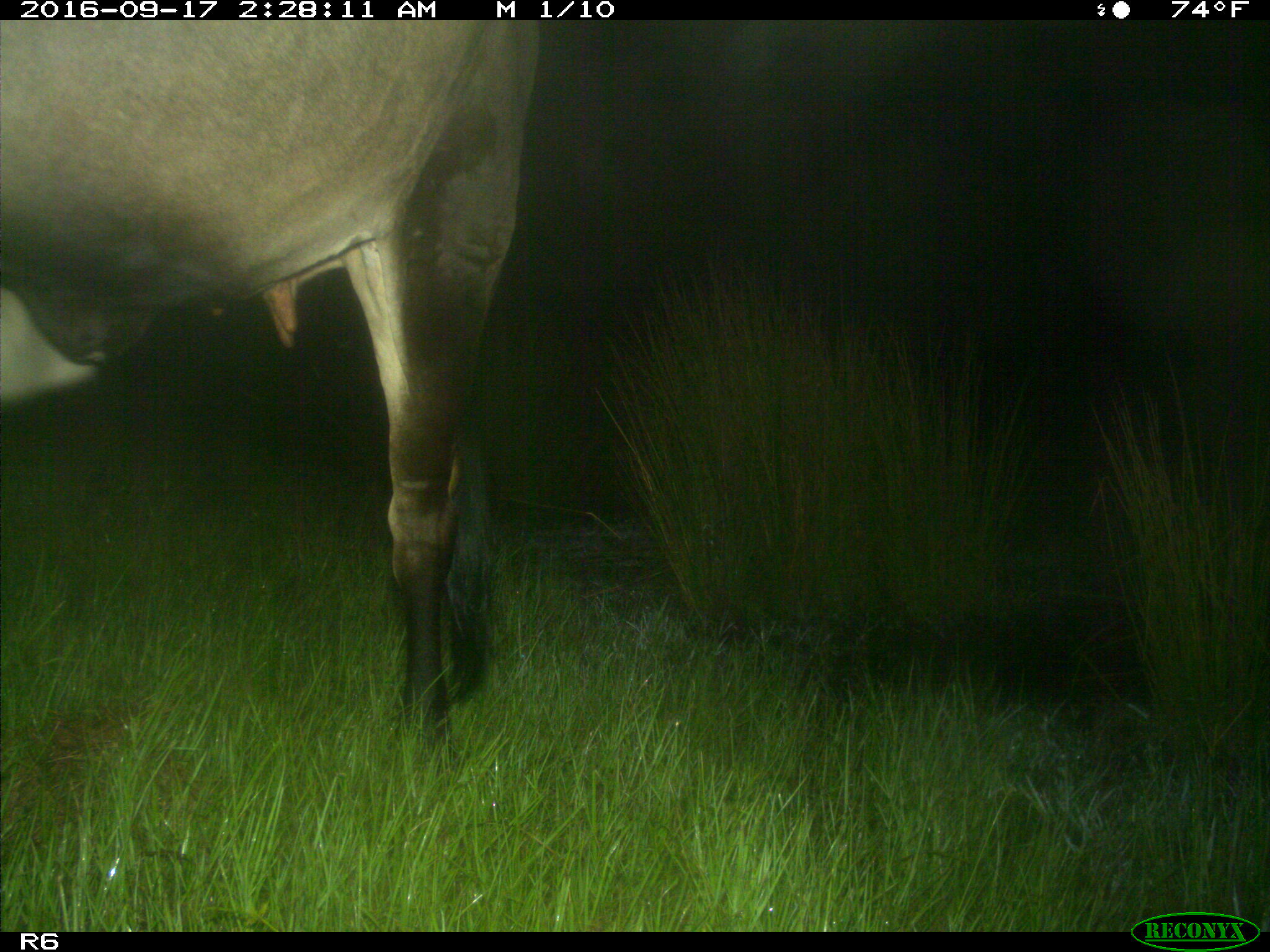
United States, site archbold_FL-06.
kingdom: Animalia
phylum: Chordata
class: Mammalia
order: Artiodactyla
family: Bovidae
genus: Bos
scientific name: Bos taurus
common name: domestic cow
Bos taurus (domestic cow).